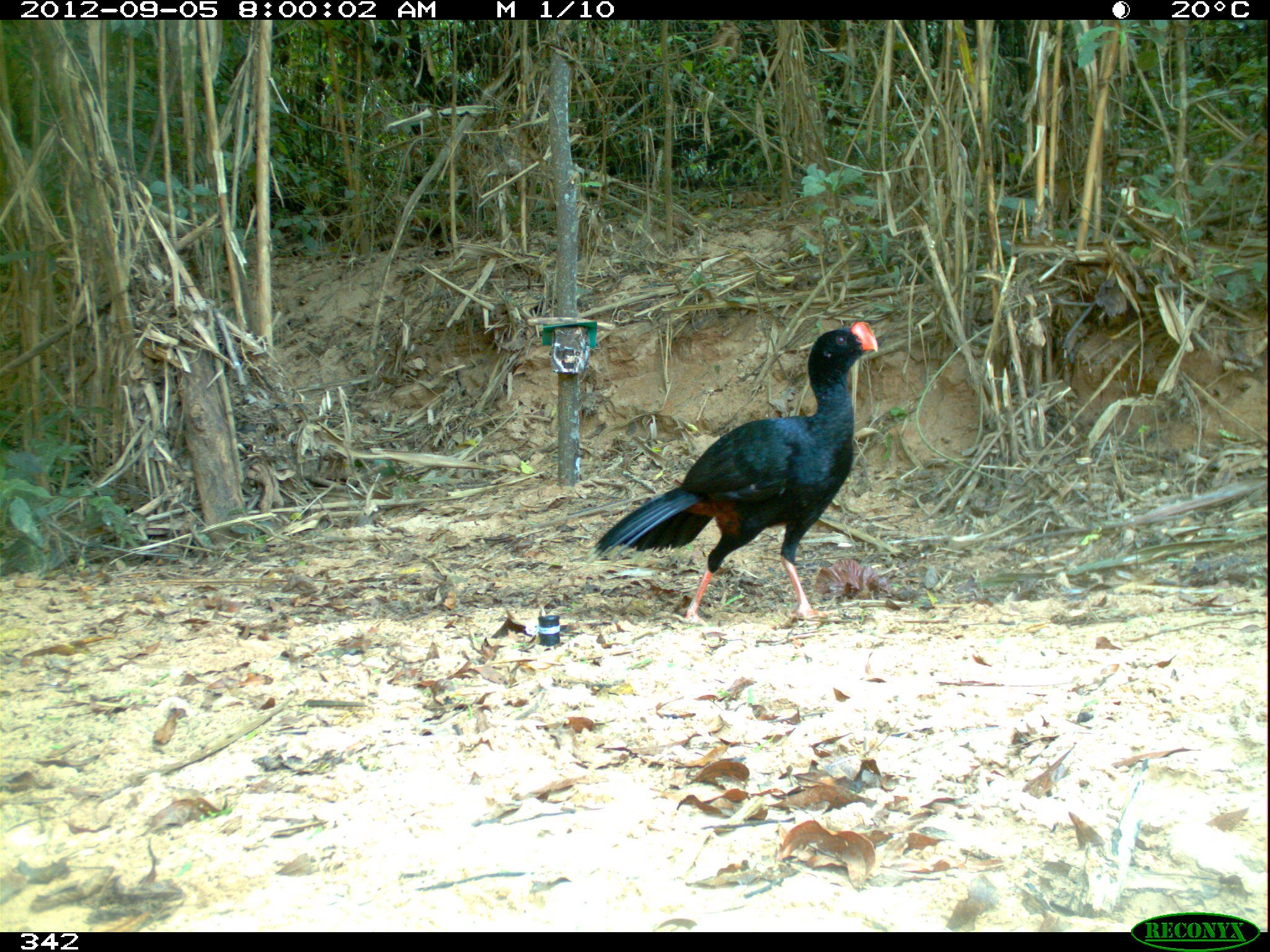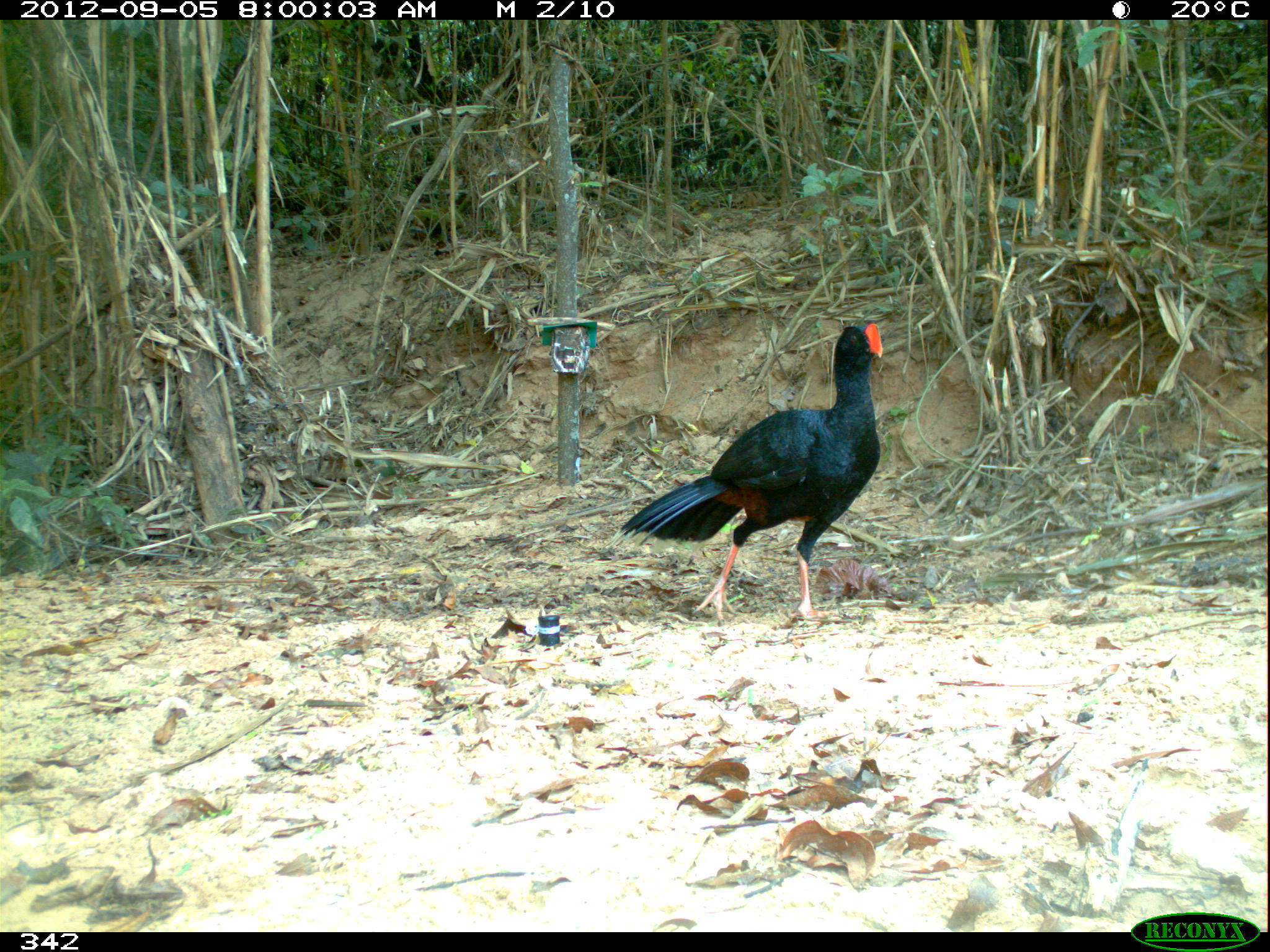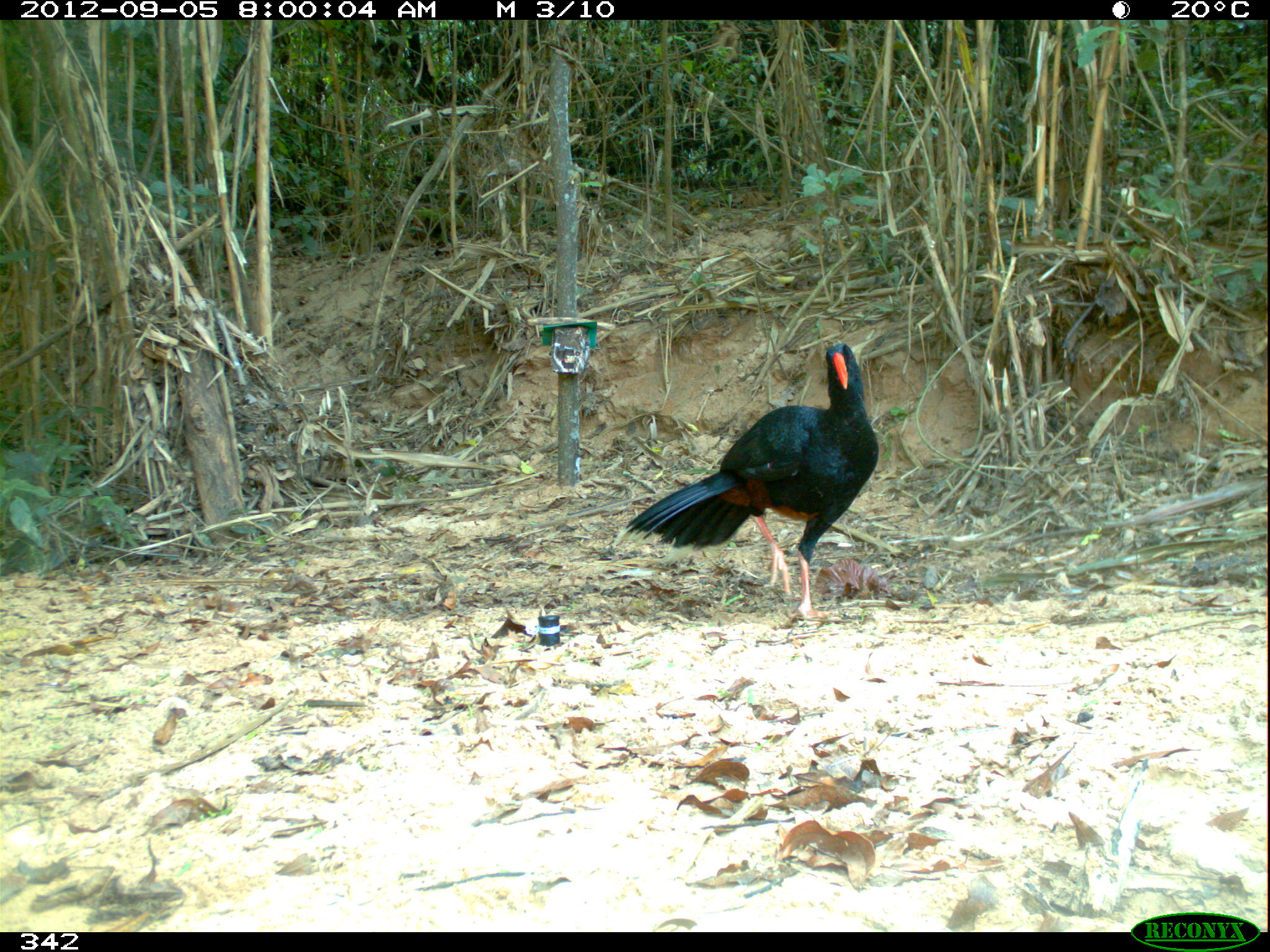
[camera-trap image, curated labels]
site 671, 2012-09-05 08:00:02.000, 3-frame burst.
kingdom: Animalia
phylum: Chordata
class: Aves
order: Galliformes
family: Cracidae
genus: Mitu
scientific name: Mitu tuberosum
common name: razor-billed curassow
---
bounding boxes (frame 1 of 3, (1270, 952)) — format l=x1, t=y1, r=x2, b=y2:
mitu tuberosum: l=589, t=320, r=876, b=627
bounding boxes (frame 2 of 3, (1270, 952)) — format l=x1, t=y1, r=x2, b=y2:
mitu tuberosum: l=611, t=323, r=883, b=621